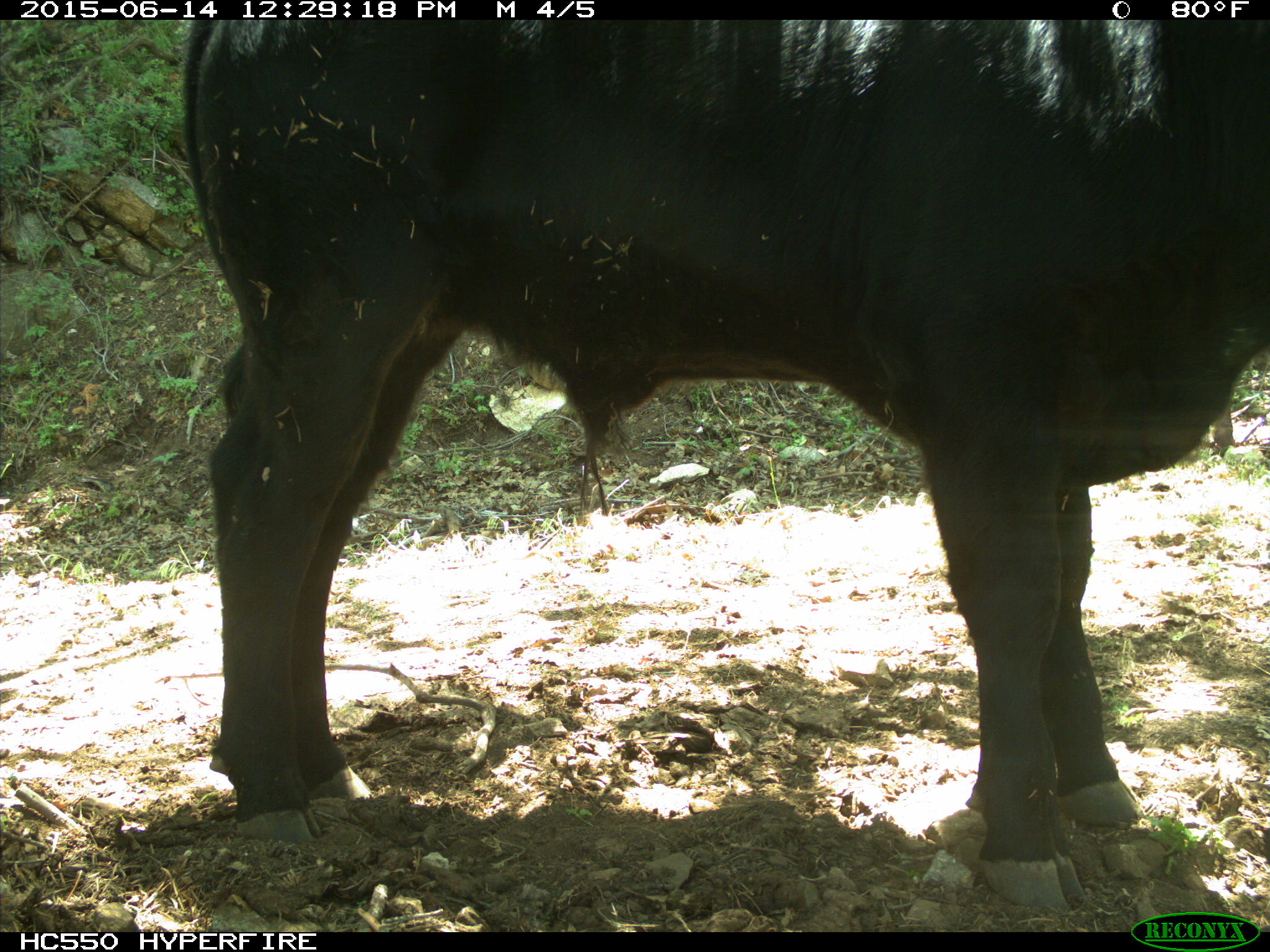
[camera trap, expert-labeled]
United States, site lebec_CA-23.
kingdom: Animalia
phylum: Chordata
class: Mammalia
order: Artiodactyla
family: Bovidae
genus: Bos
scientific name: Bos taurus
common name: domestic cow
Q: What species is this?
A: Bos taurus (domestic cow).